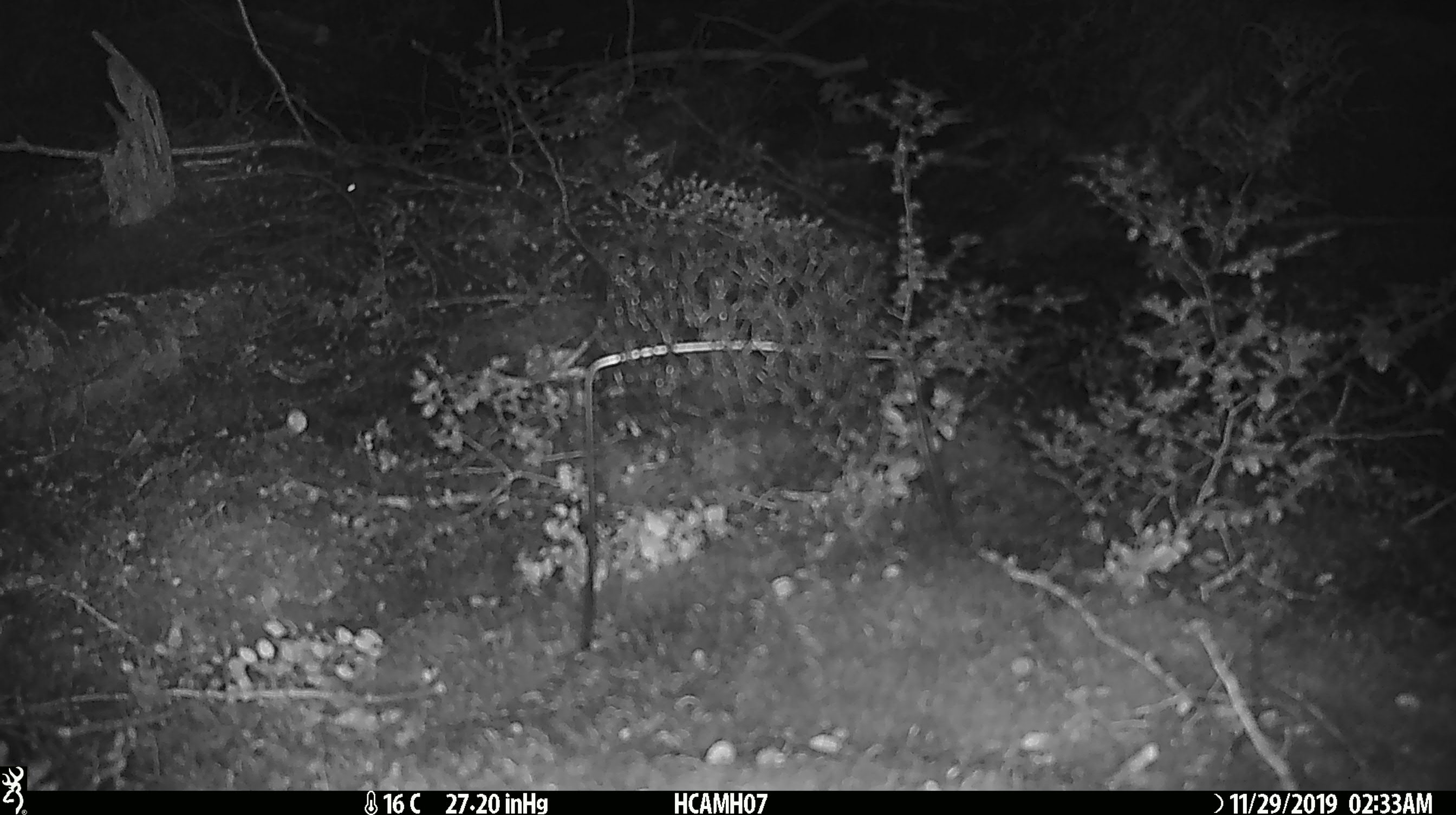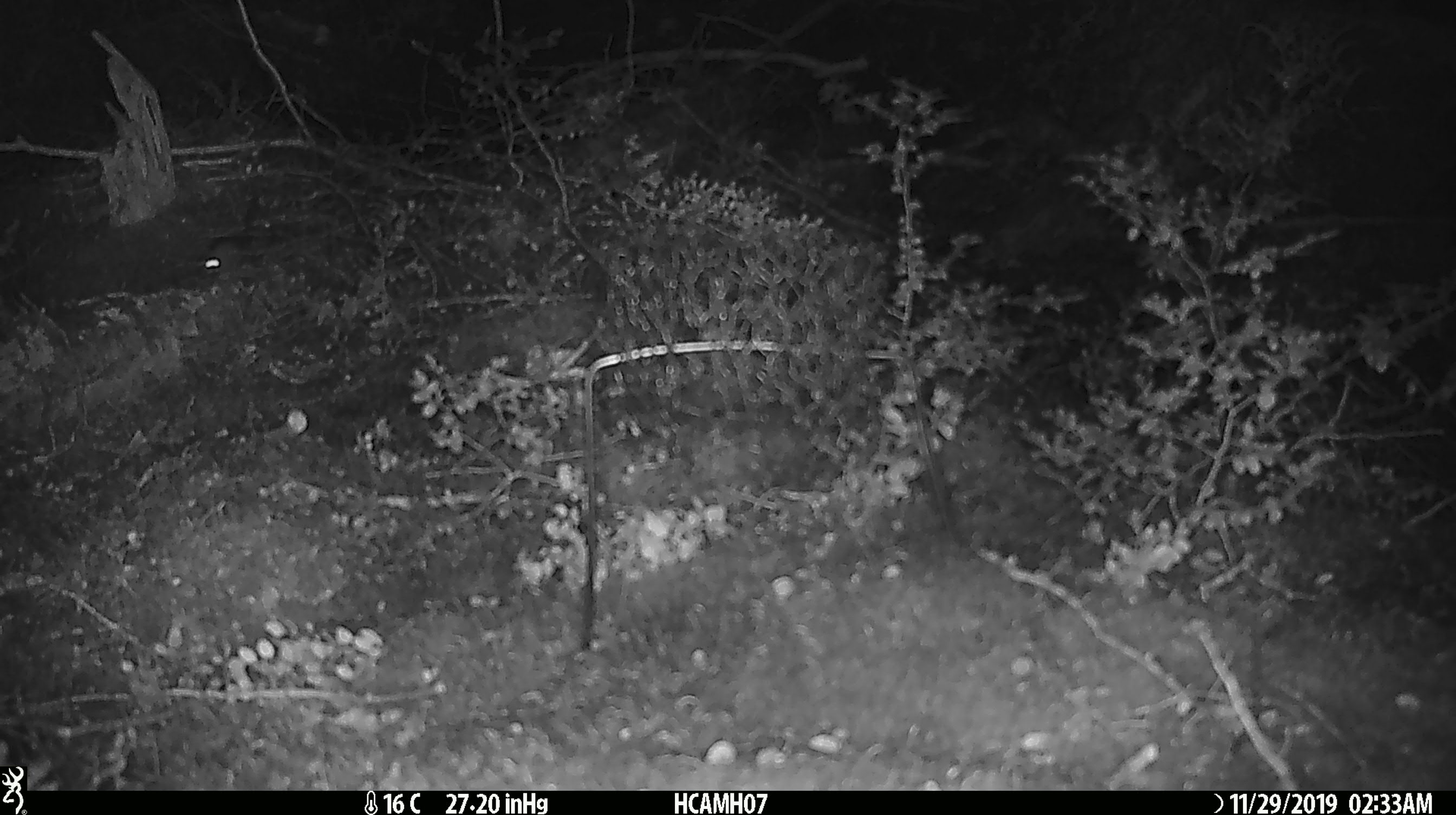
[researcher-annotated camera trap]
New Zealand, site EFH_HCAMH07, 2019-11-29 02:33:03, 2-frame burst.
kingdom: Animalia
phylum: Chordata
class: Mammalia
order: Rodentia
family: Muridae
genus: Mus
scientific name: Mus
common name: mouse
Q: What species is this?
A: Mouse (Mus).